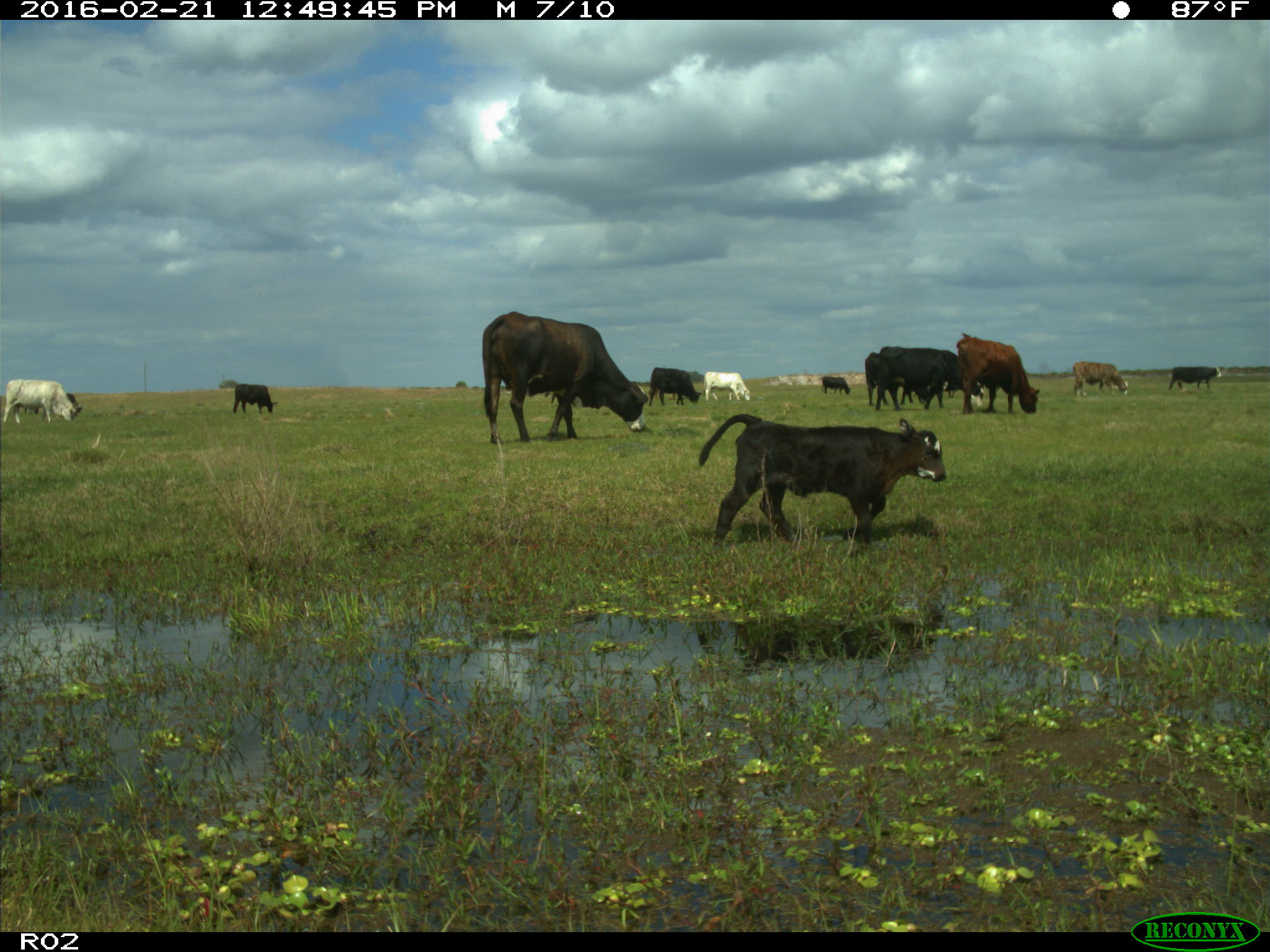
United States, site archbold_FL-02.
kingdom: Animalia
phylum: Chordata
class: Mammalia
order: Artiodactyla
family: Bovidae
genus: Bos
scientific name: Bos taurus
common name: domestic cow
Bos taurus (domestic cow).